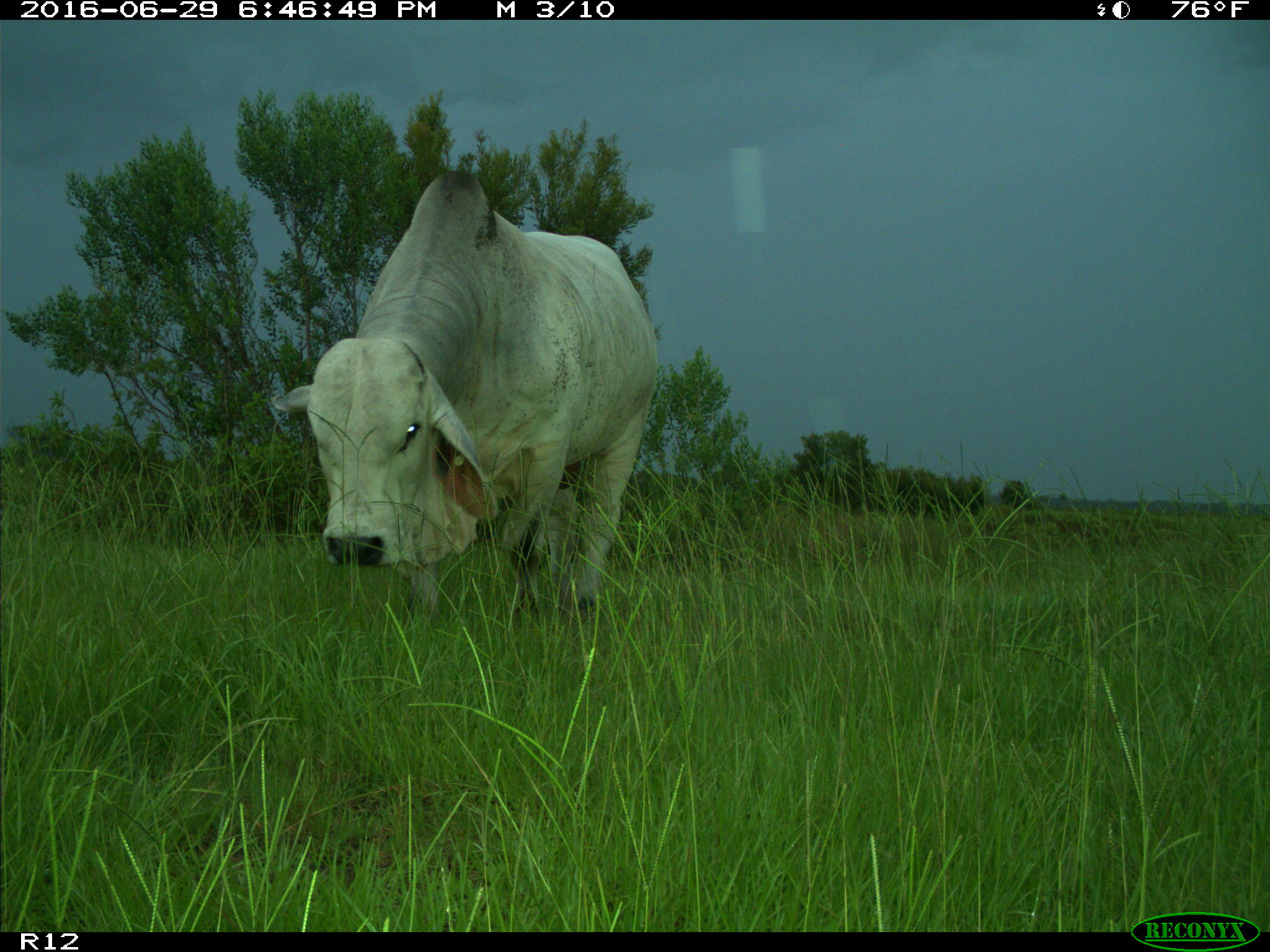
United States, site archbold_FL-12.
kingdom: Animalia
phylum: Chordata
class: Mammalia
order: Artiodactyla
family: Bovidae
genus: Bos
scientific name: Bos taurus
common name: domestic cow